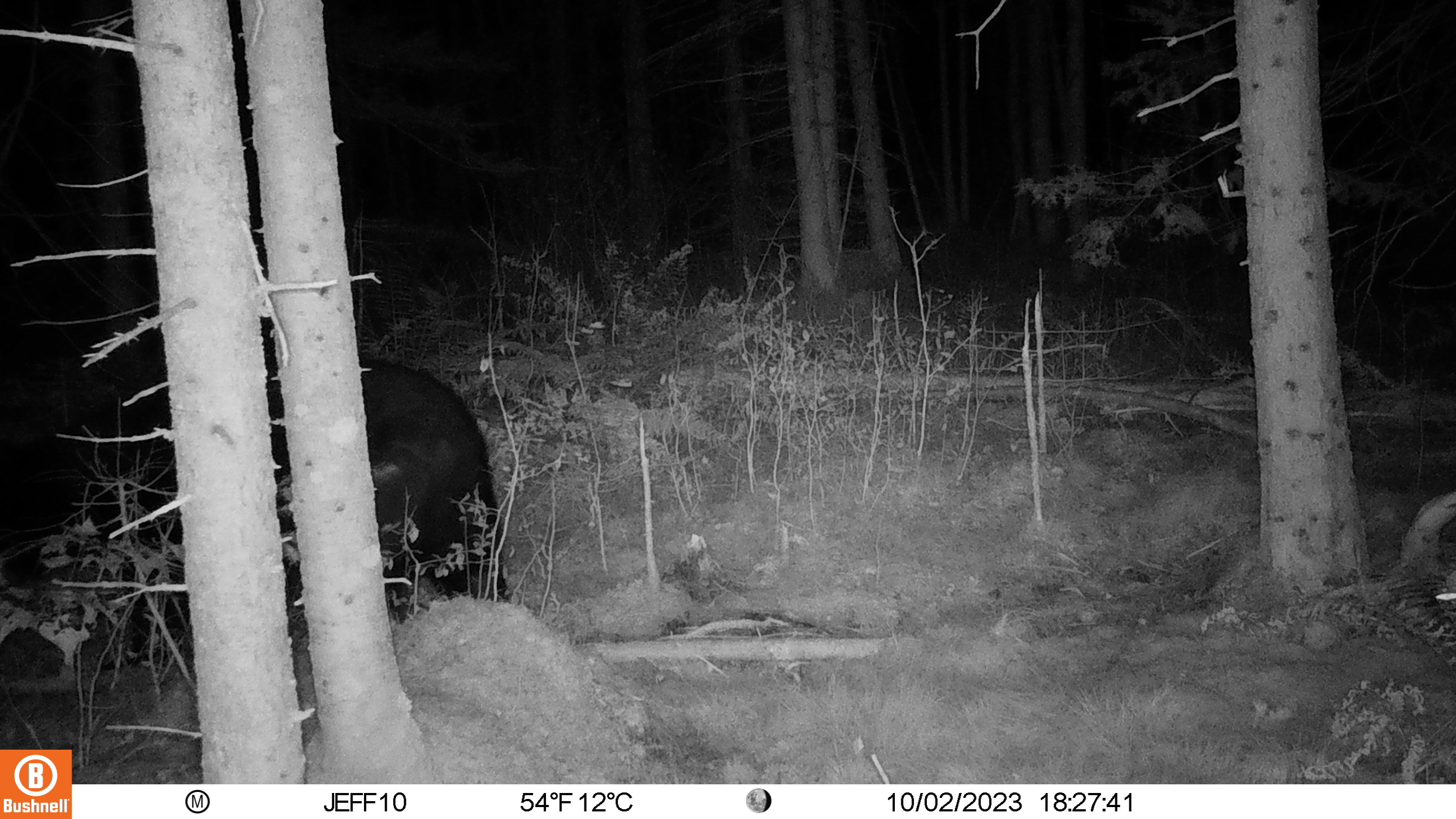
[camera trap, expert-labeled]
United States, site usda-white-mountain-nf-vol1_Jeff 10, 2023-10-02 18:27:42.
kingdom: Animalia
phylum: Chordata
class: Mammalia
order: Carnivora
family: Ursidae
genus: Ursus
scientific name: Ursus americanus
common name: black bear